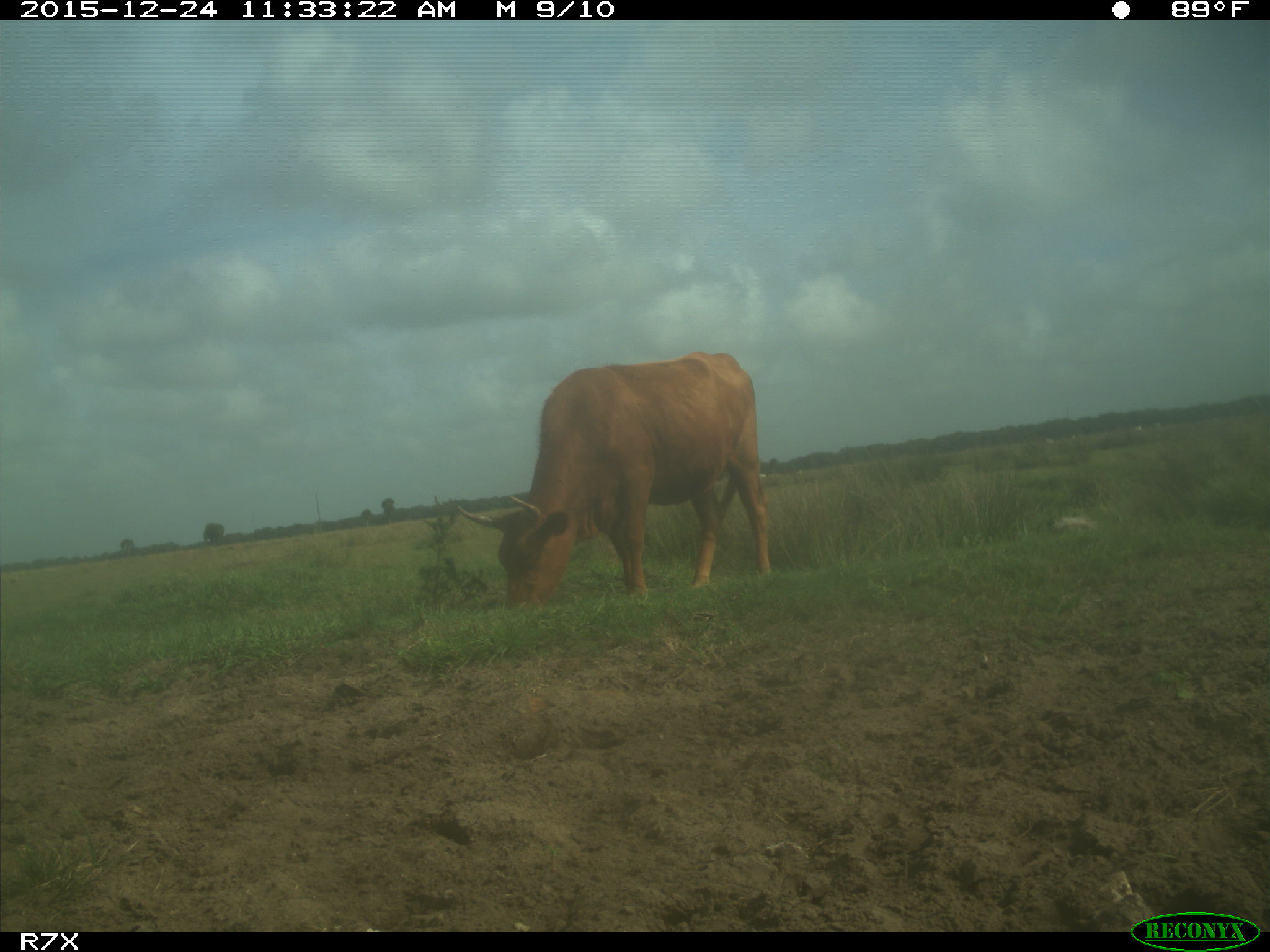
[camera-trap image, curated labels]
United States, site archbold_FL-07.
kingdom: Animalia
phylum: Chordata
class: Mammalia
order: Artiodactyla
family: Bovidae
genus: Bos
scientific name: Bos taurus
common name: domestic cow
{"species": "Bos taurus (domestic cow)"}